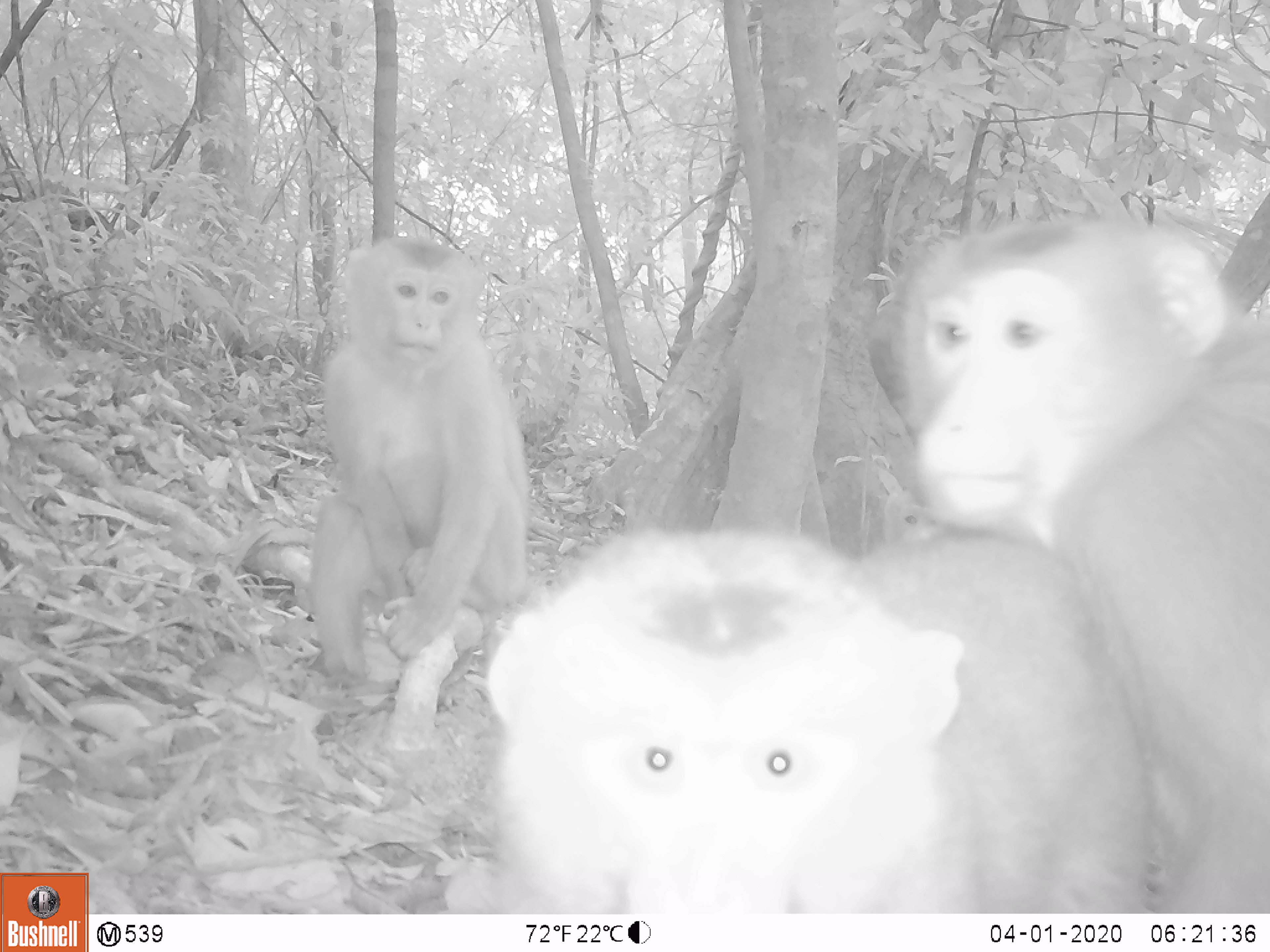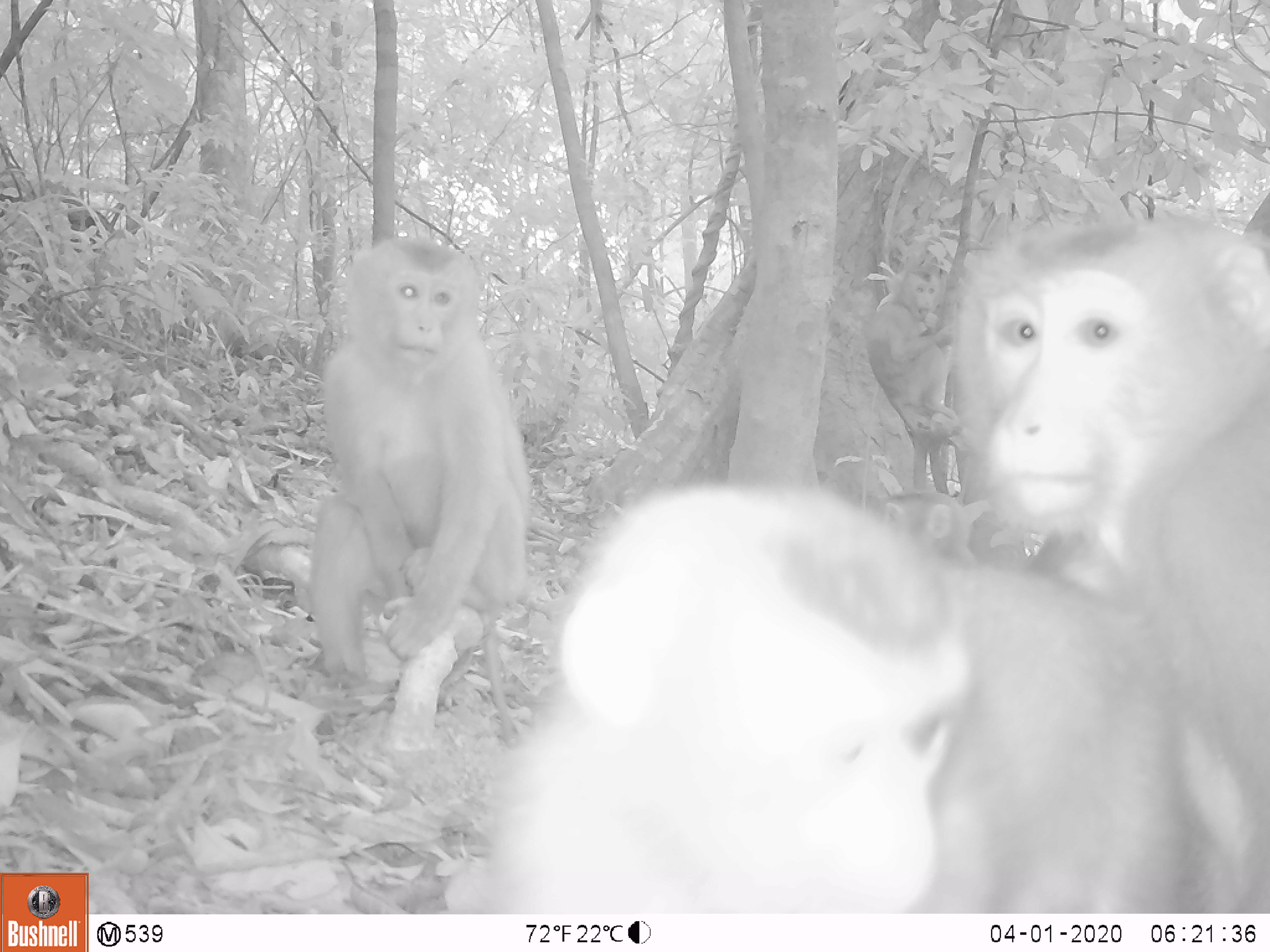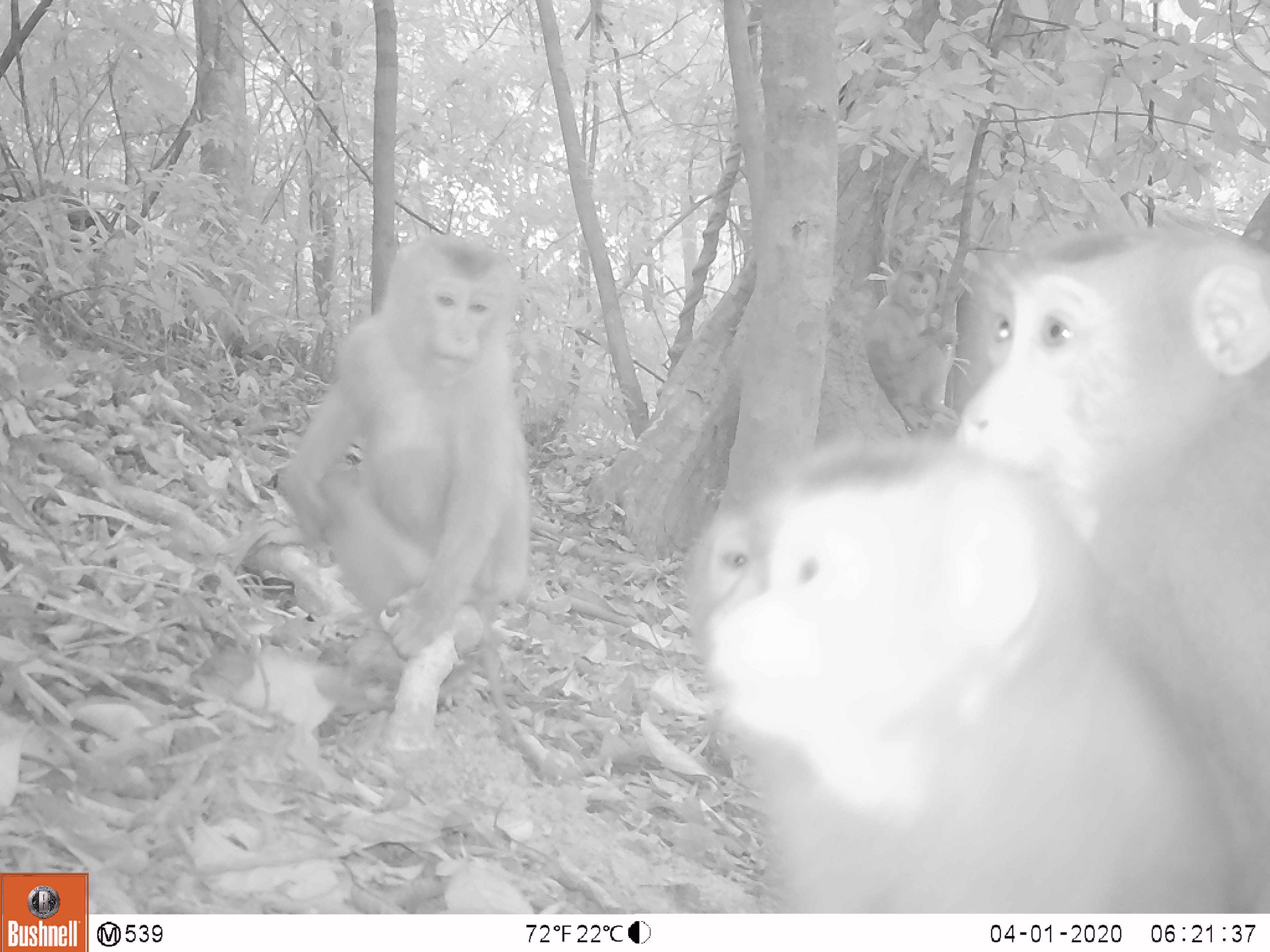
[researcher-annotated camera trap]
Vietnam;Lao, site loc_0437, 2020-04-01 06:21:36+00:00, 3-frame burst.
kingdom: Animalia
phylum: Chordata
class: Mammalia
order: Primates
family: Cercopithecidae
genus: Macaca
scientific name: Macaca nemestrina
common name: pig-tailed macaque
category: pig tailed macaque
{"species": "pig tailed macaque (pig-tailed macaque) (Macaca nemestrina)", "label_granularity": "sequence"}